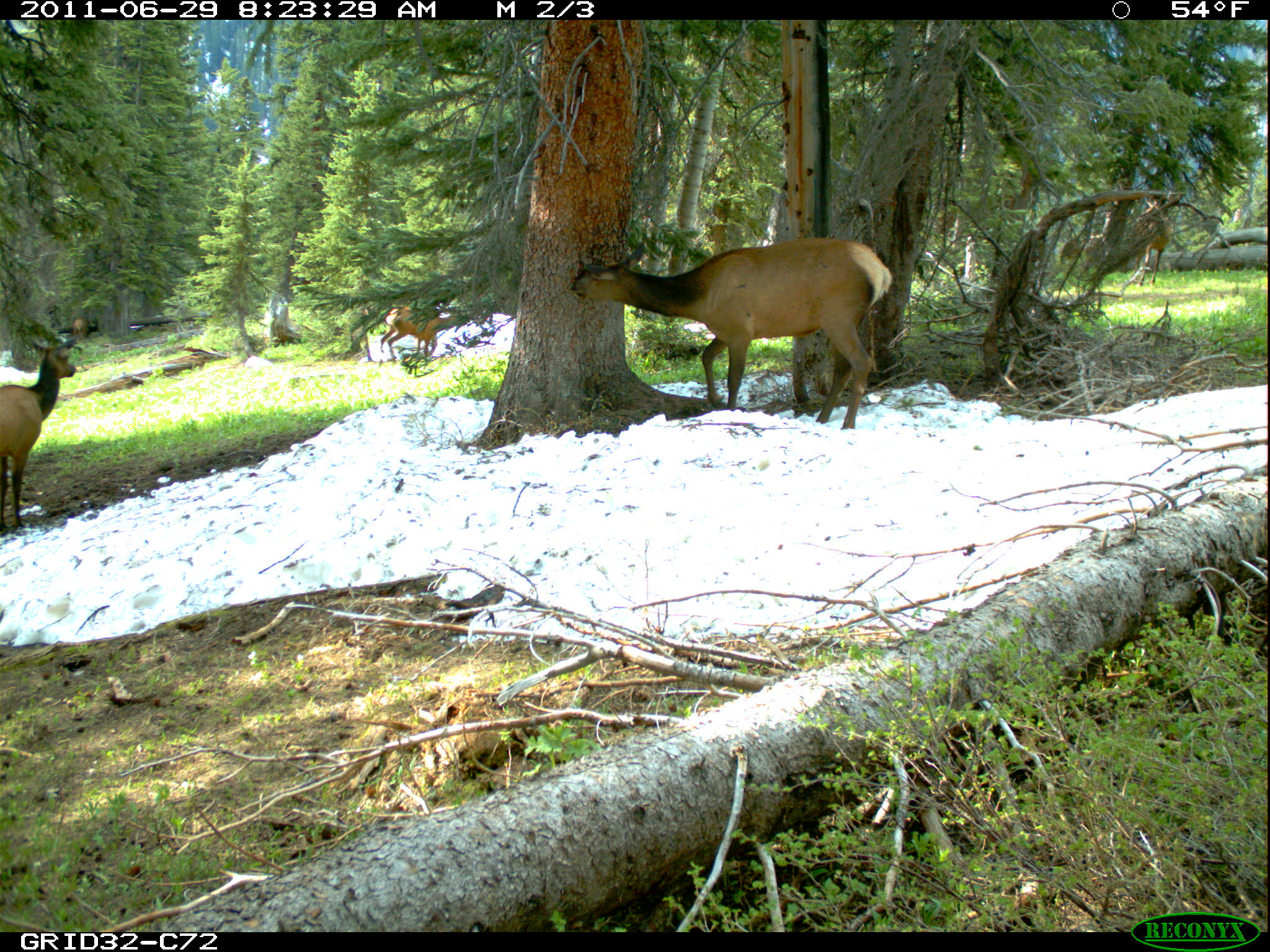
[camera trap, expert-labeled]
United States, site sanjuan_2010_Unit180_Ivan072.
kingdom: Animalia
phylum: Chordata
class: Mammalia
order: Artiodactyla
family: Cervidae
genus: Cervus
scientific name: Cervus elaphus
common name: red deer